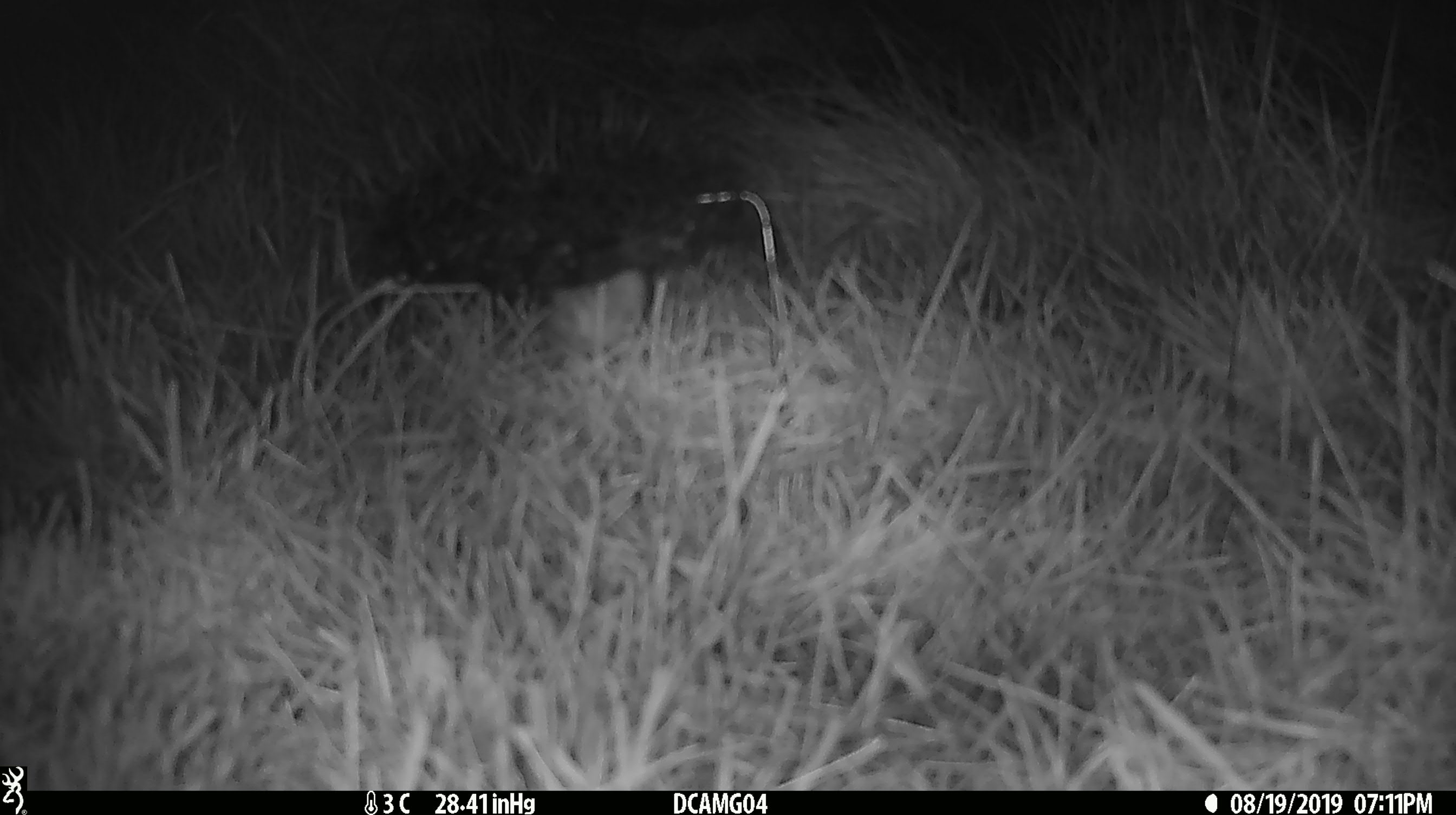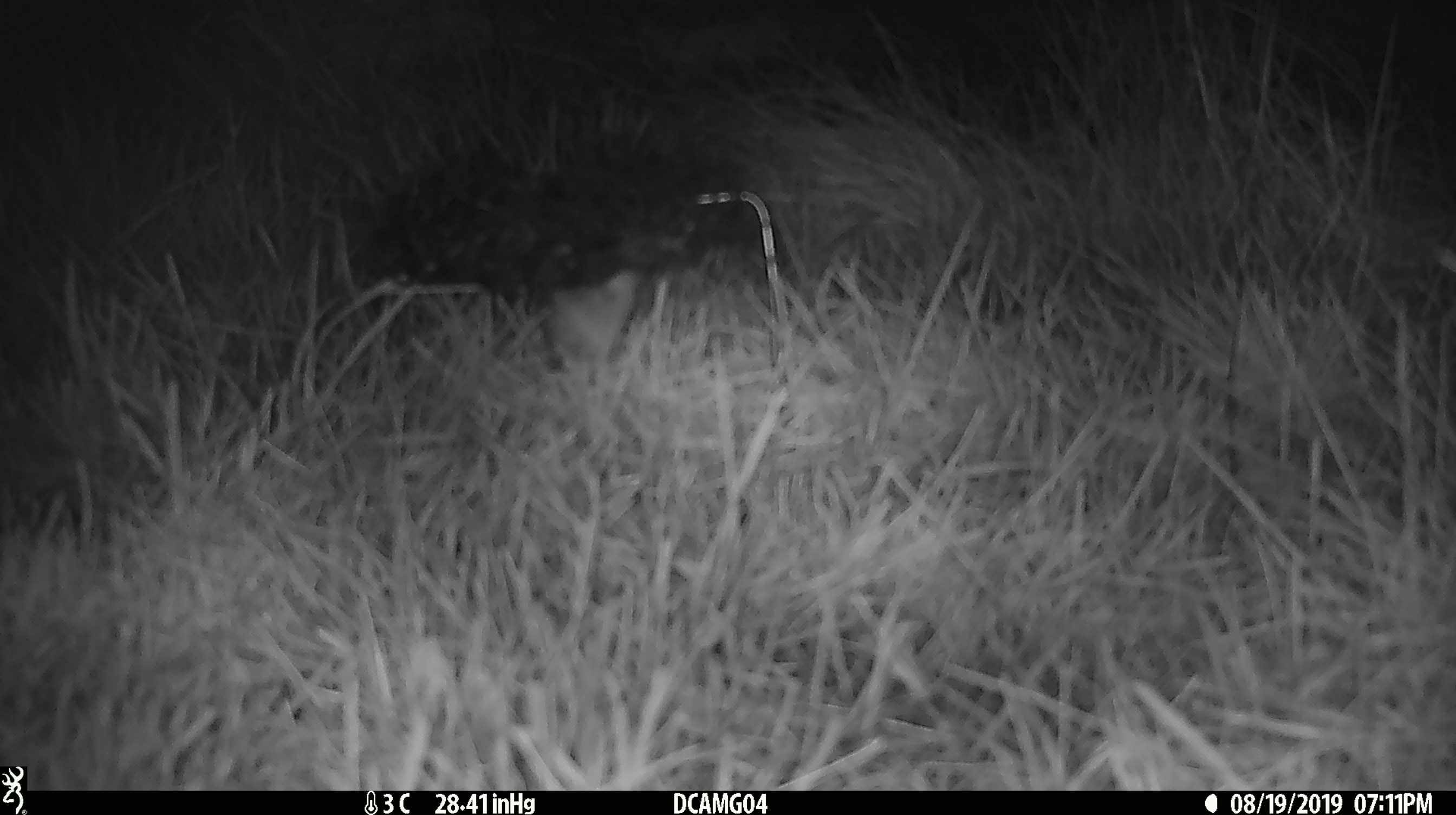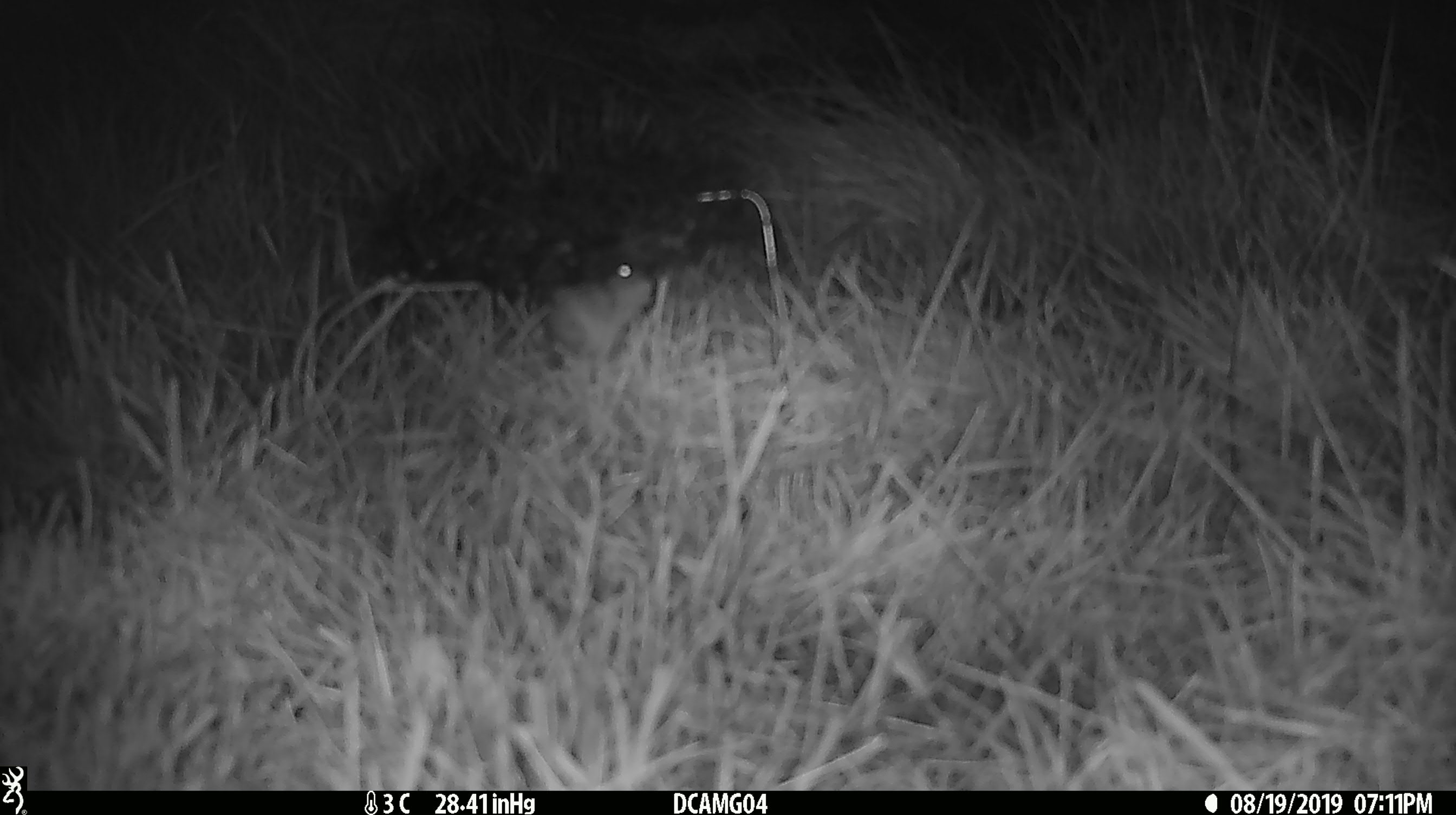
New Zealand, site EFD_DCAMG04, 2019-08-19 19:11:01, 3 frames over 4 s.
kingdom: Animalia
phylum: Chordata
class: Mammalia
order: Rodentia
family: Muridae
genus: Mus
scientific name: Mus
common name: mouse